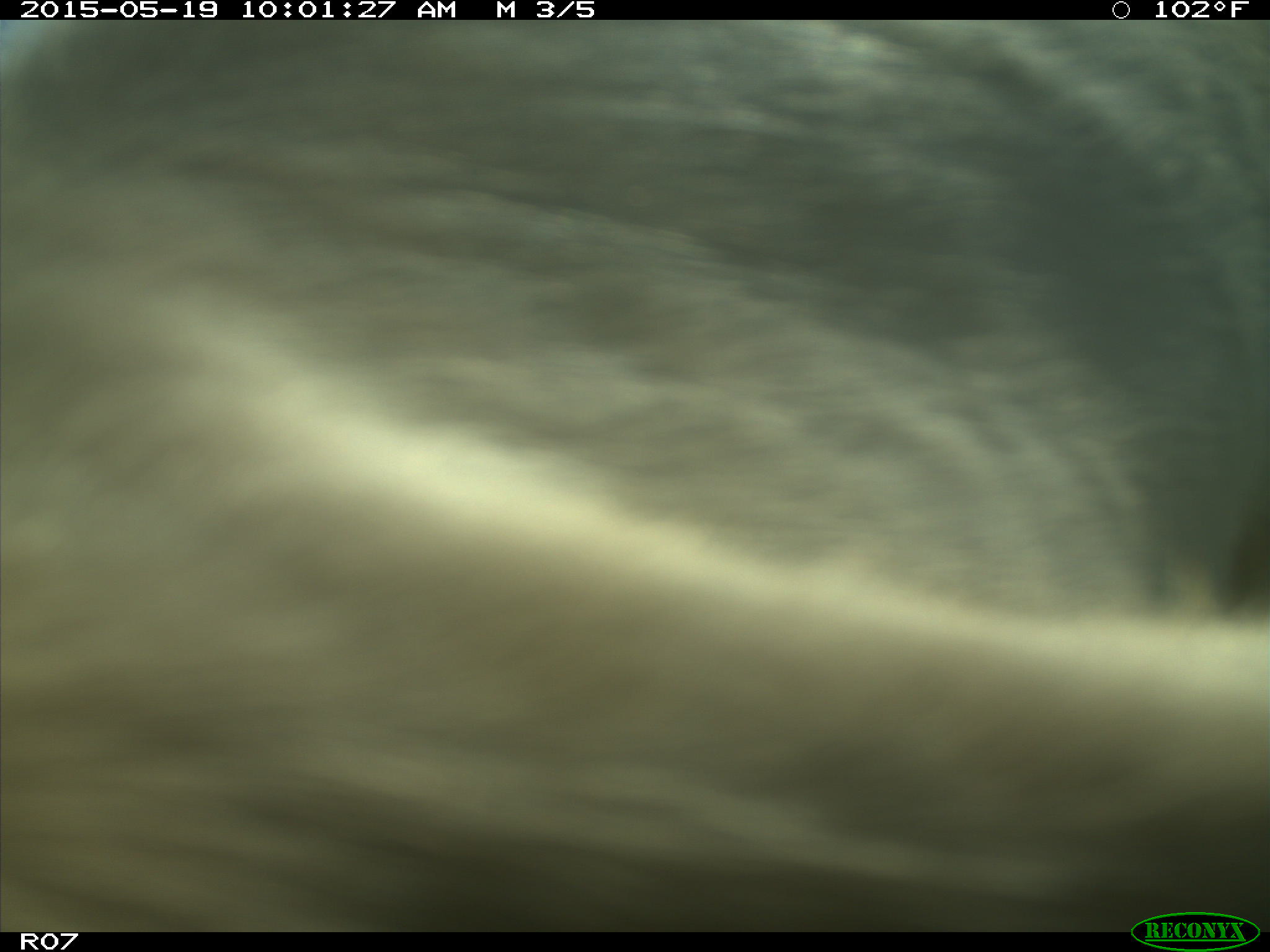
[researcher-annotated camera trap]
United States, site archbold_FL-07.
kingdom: Animalia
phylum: Chordata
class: Mammalia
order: Artiodactyla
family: Bovidae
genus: Bos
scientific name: Bos taurus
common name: domestic cow